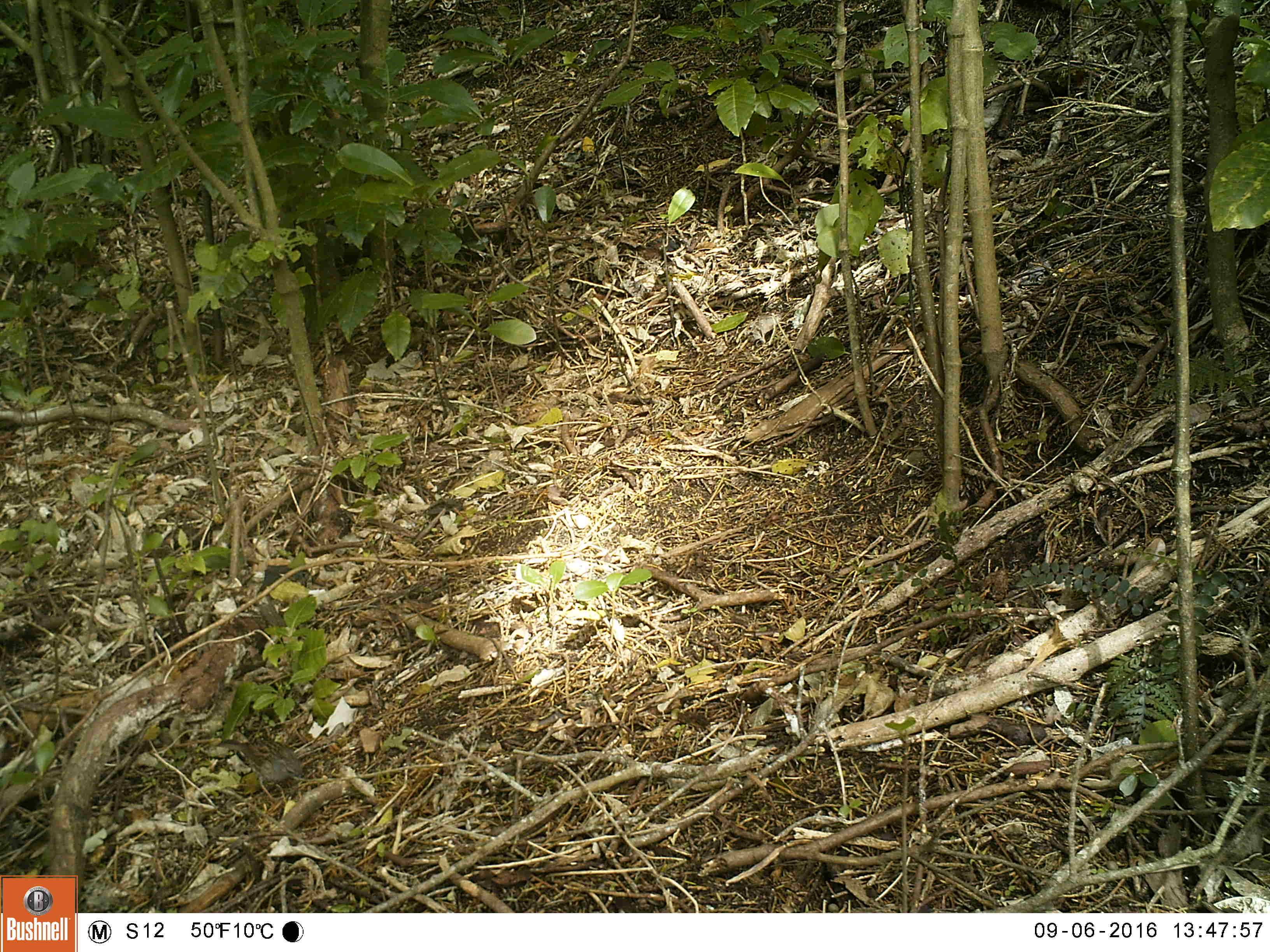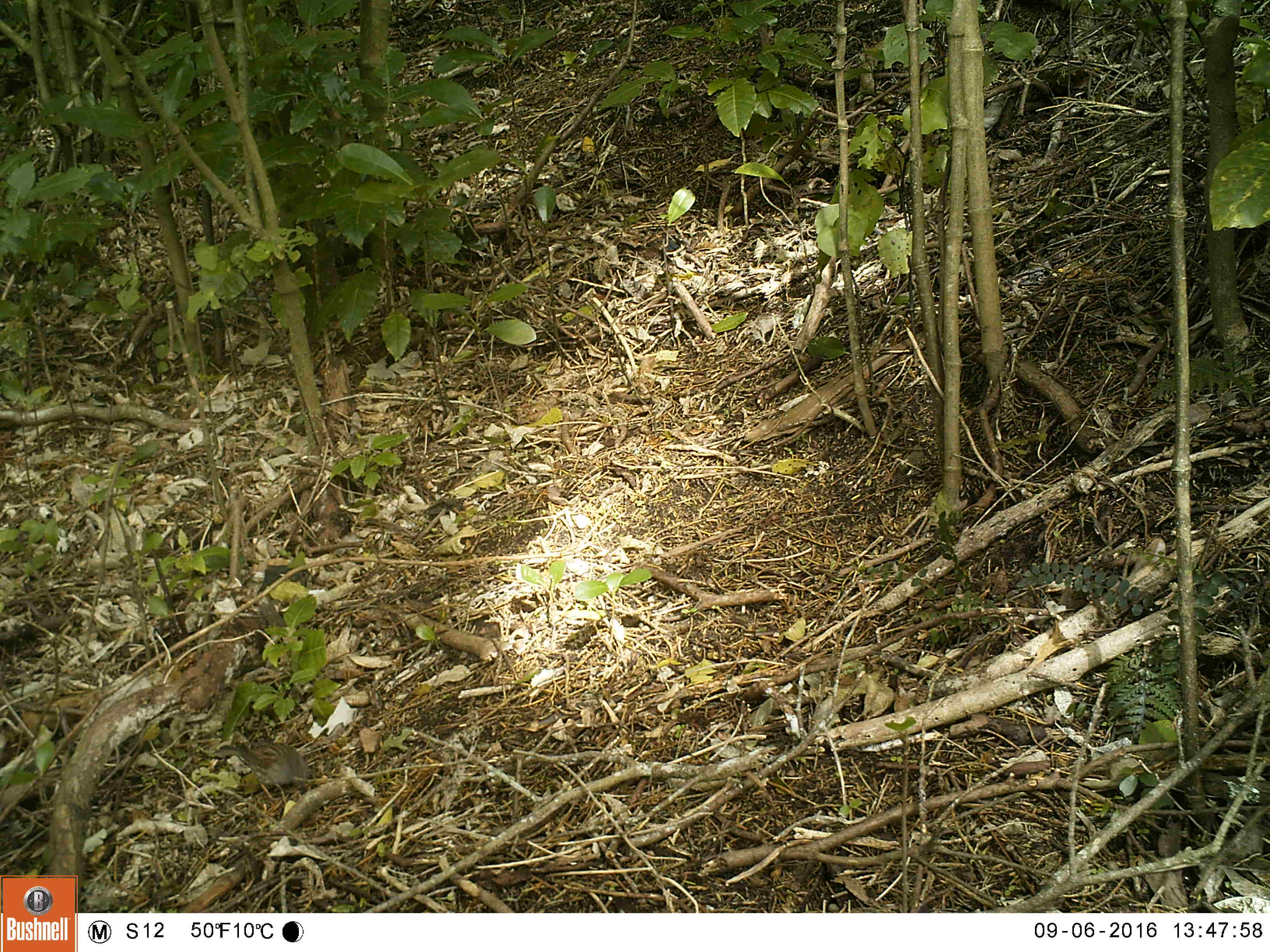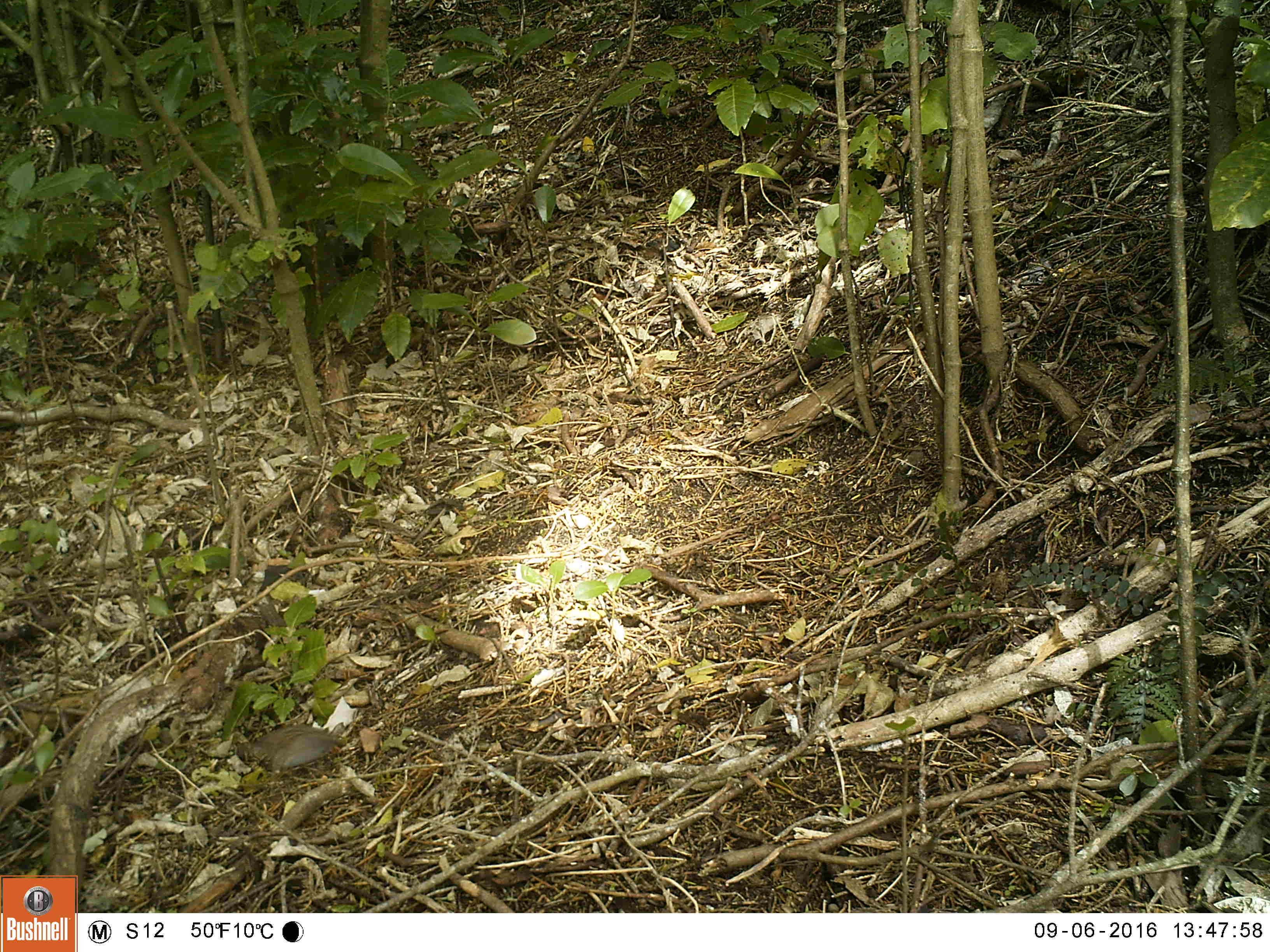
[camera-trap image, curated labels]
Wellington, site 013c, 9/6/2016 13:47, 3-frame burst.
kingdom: Animalia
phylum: Chordata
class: Aves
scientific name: Aves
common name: bird